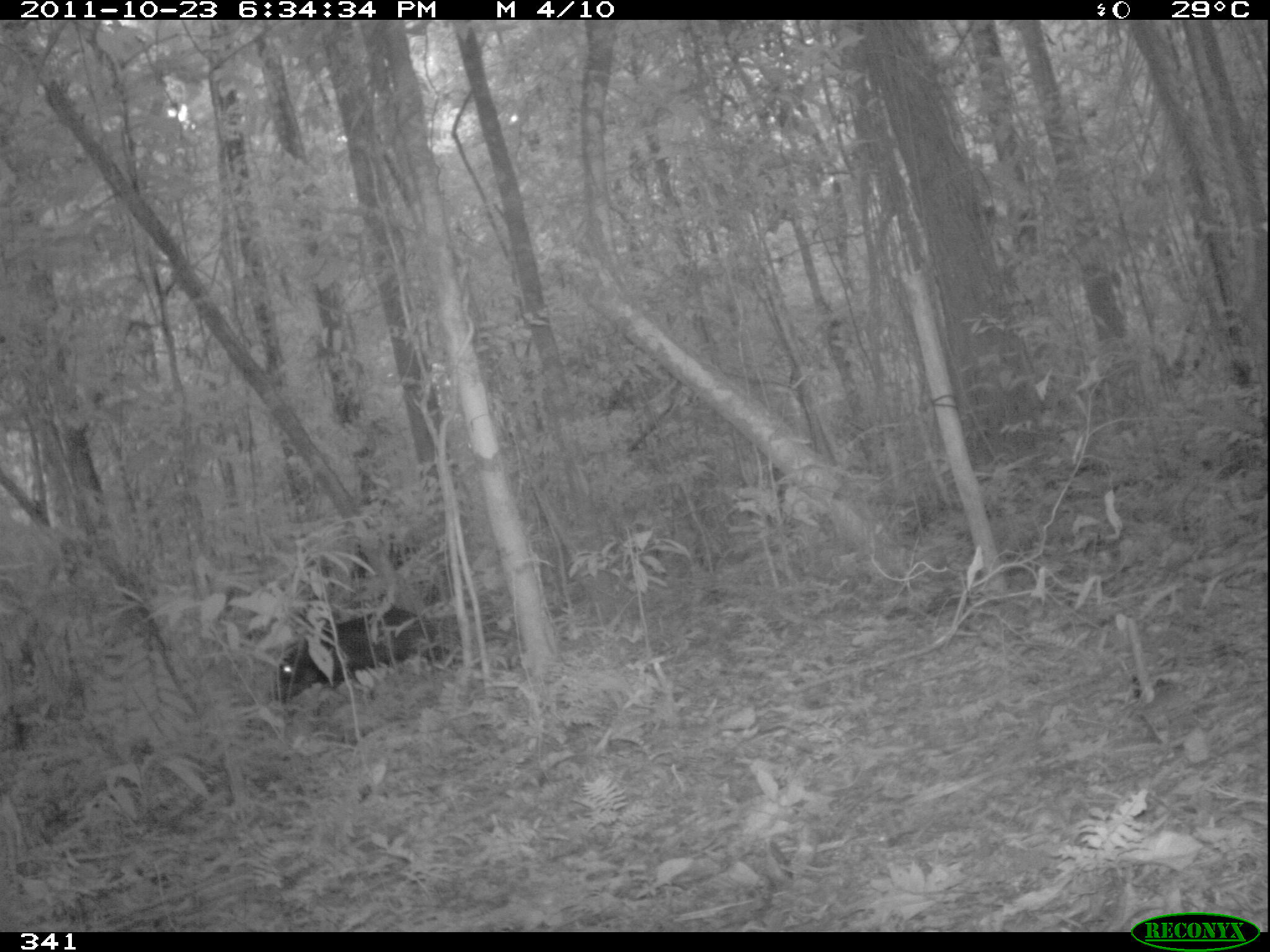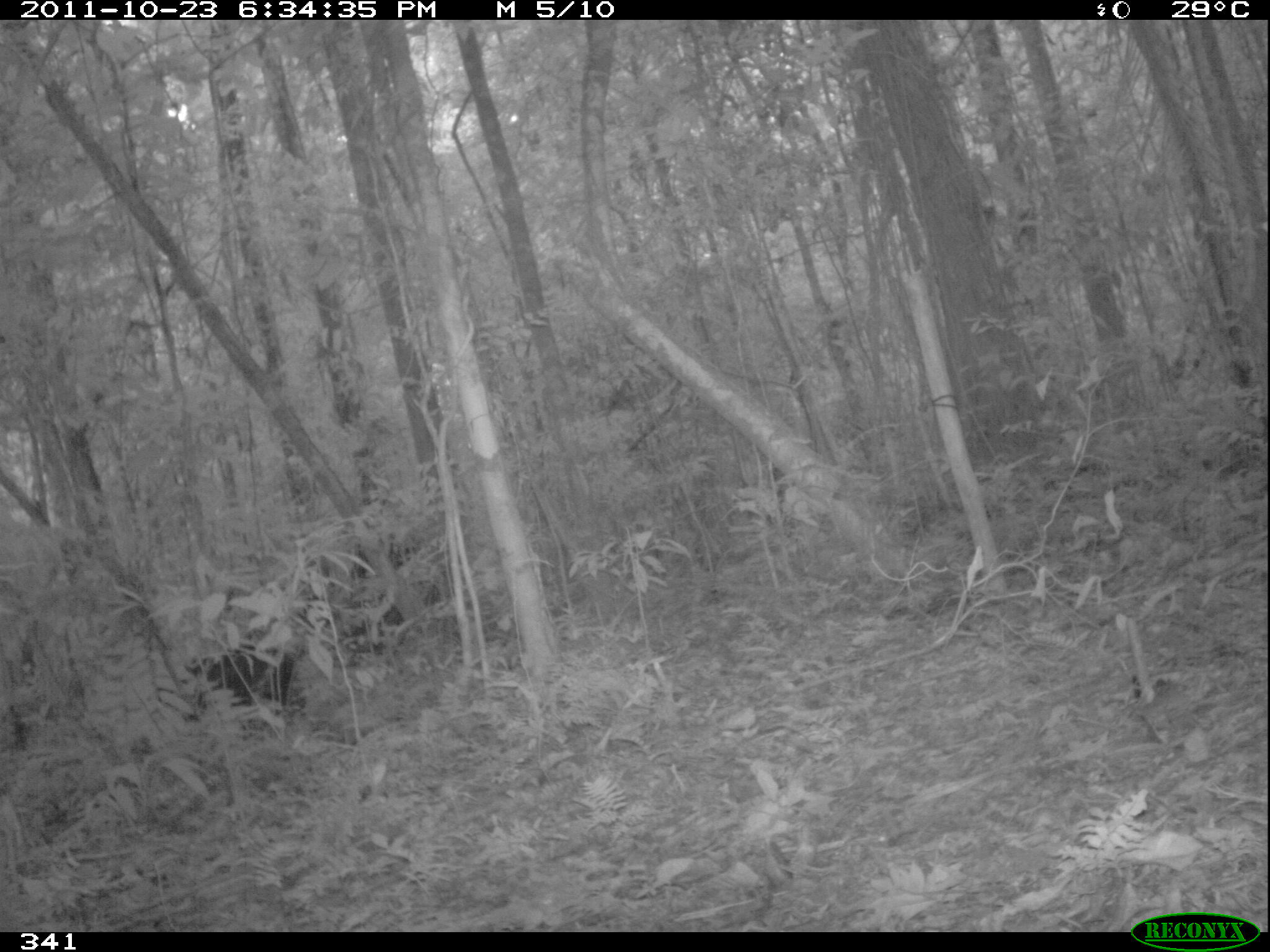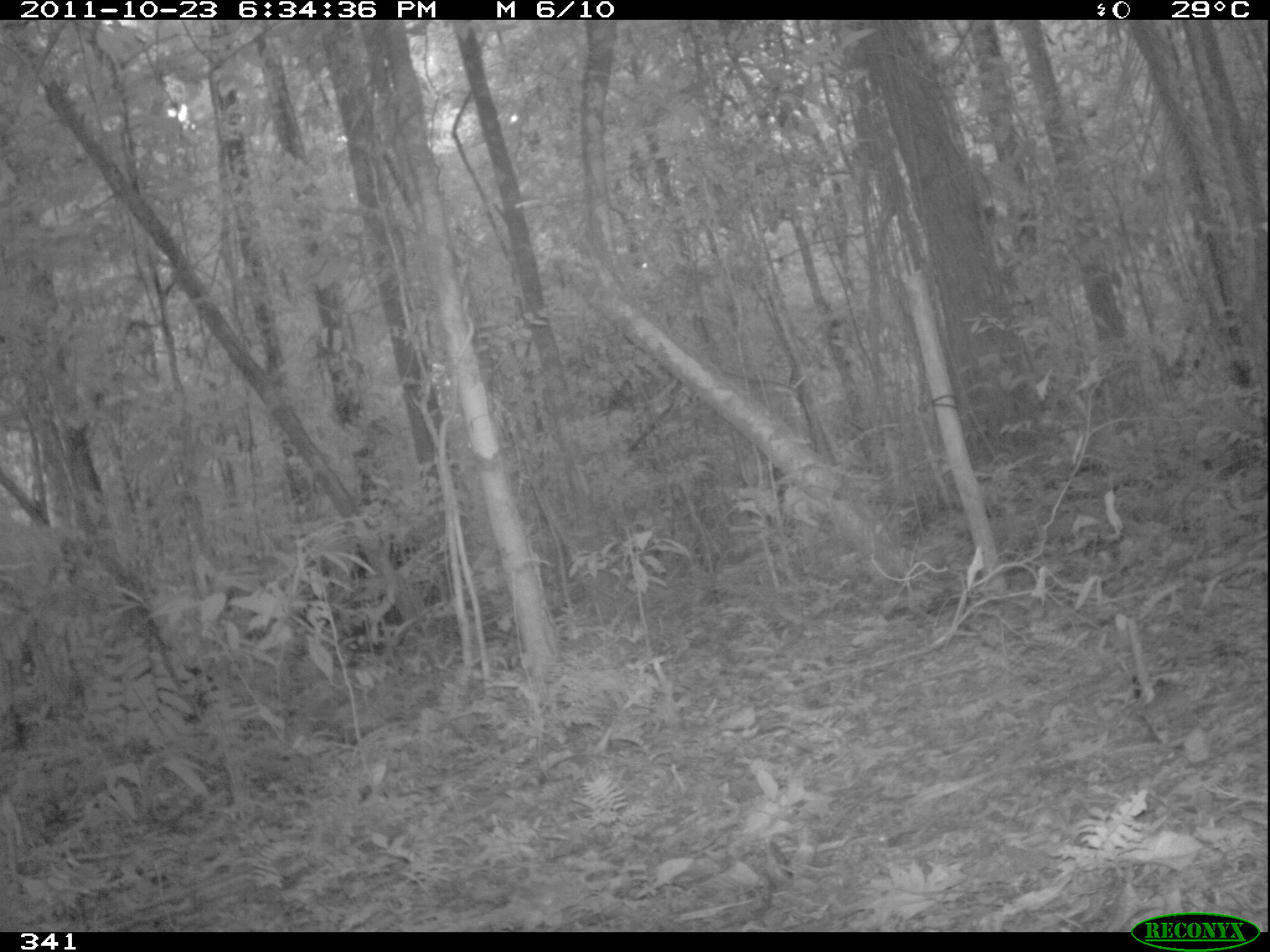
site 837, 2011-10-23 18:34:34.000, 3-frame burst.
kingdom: Animalia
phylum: Chordata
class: Mammalia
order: Artiodactyla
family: Tayassuidae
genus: Tayassu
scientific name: Tayassu pecari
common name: white-lipped peccary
Tayassu pecari (white-lipped peccary).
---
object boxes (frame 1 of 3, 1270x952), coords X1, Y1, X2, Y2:
tayassu pecari: 274, 606, 455, 705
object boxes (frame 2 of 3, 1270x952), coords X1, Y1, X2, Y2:
tayassu pecari: 181, 644, 292, 726